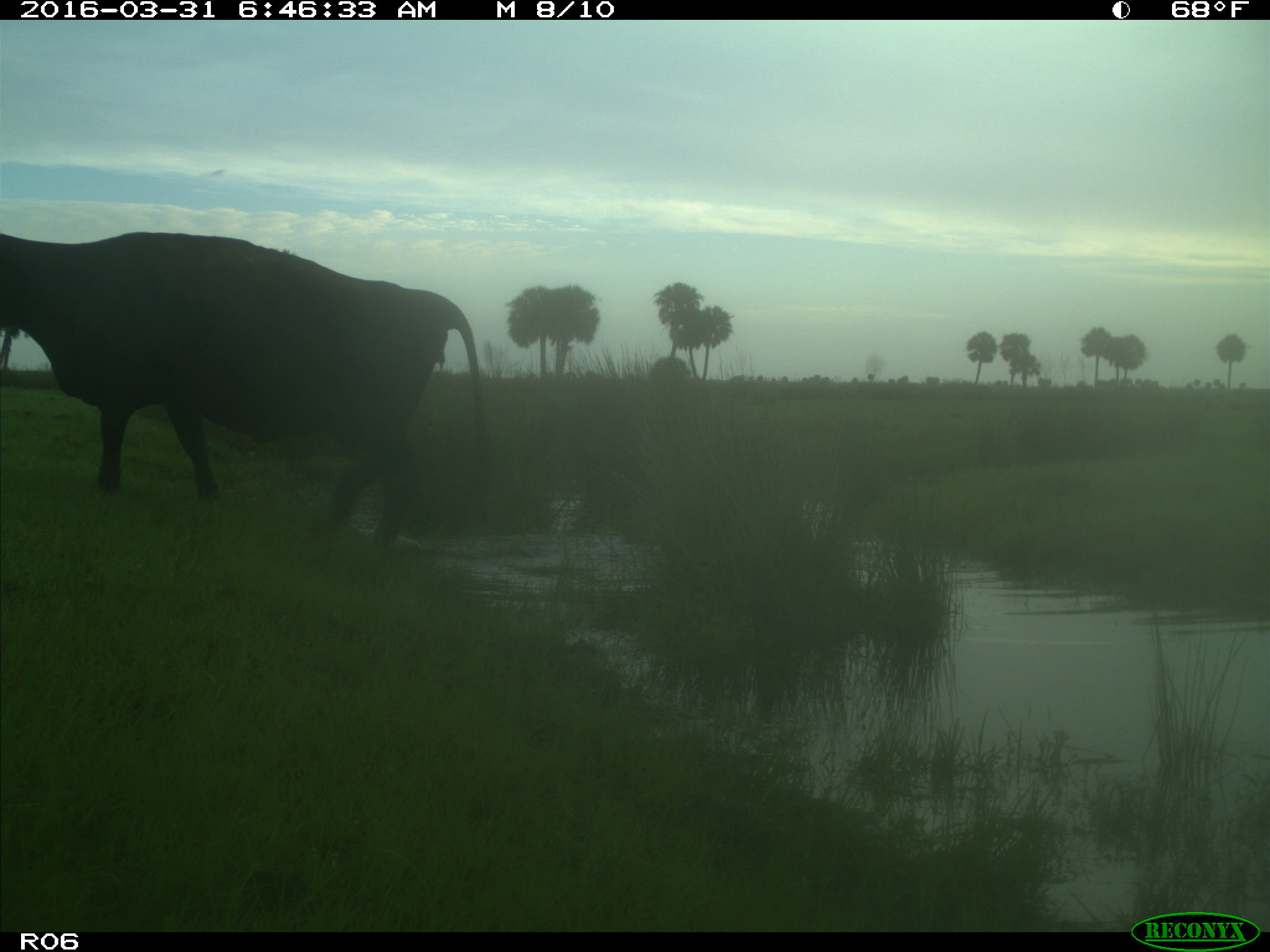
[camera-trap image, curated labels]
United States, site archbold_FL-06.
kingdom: Animalia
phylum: Chordata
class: Mammalia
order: Artiodactyla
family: Bovidae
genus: Bos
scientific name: Bos taurus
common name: domestic cow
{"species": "Bos taurus (domestic cow)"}